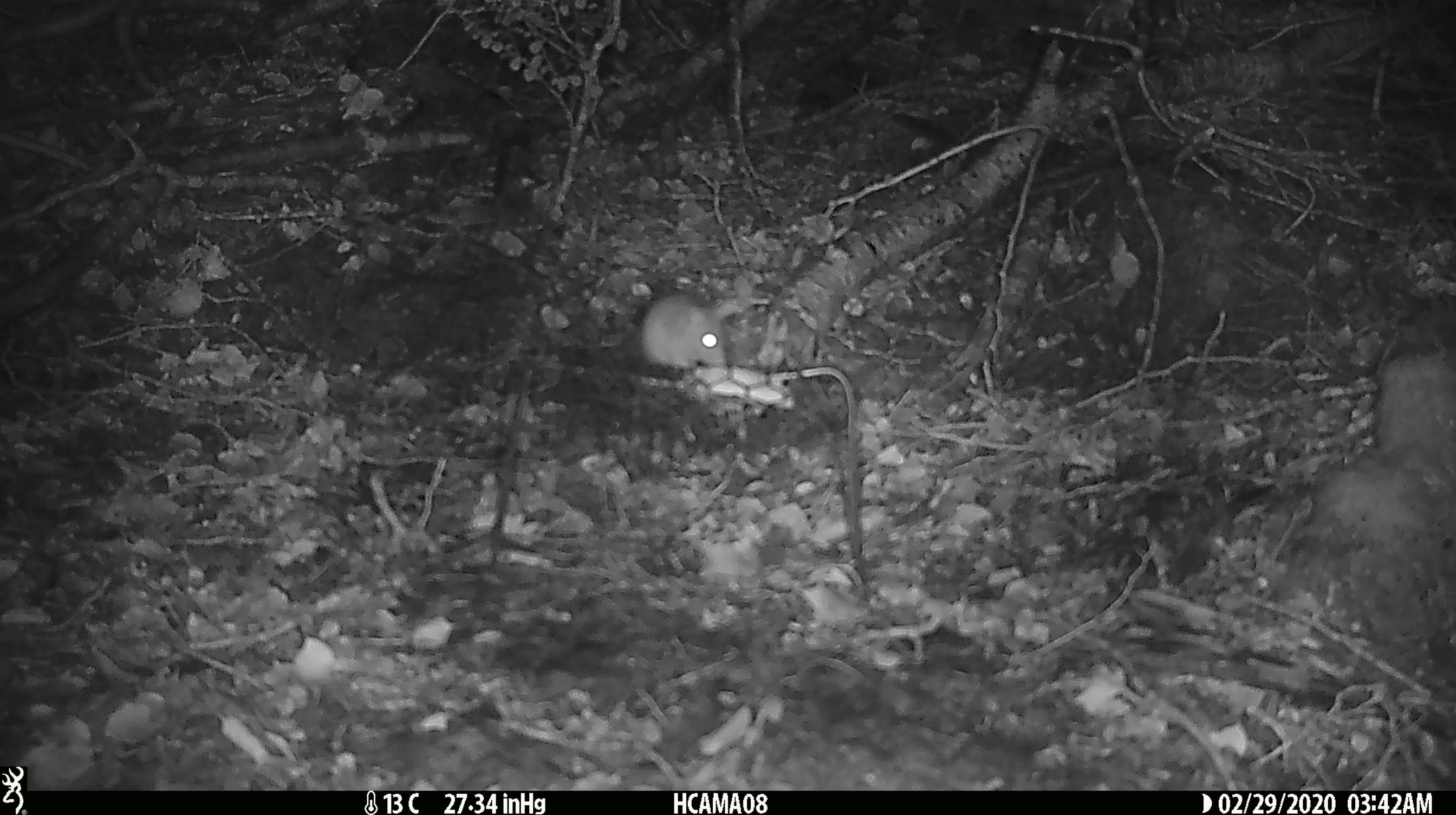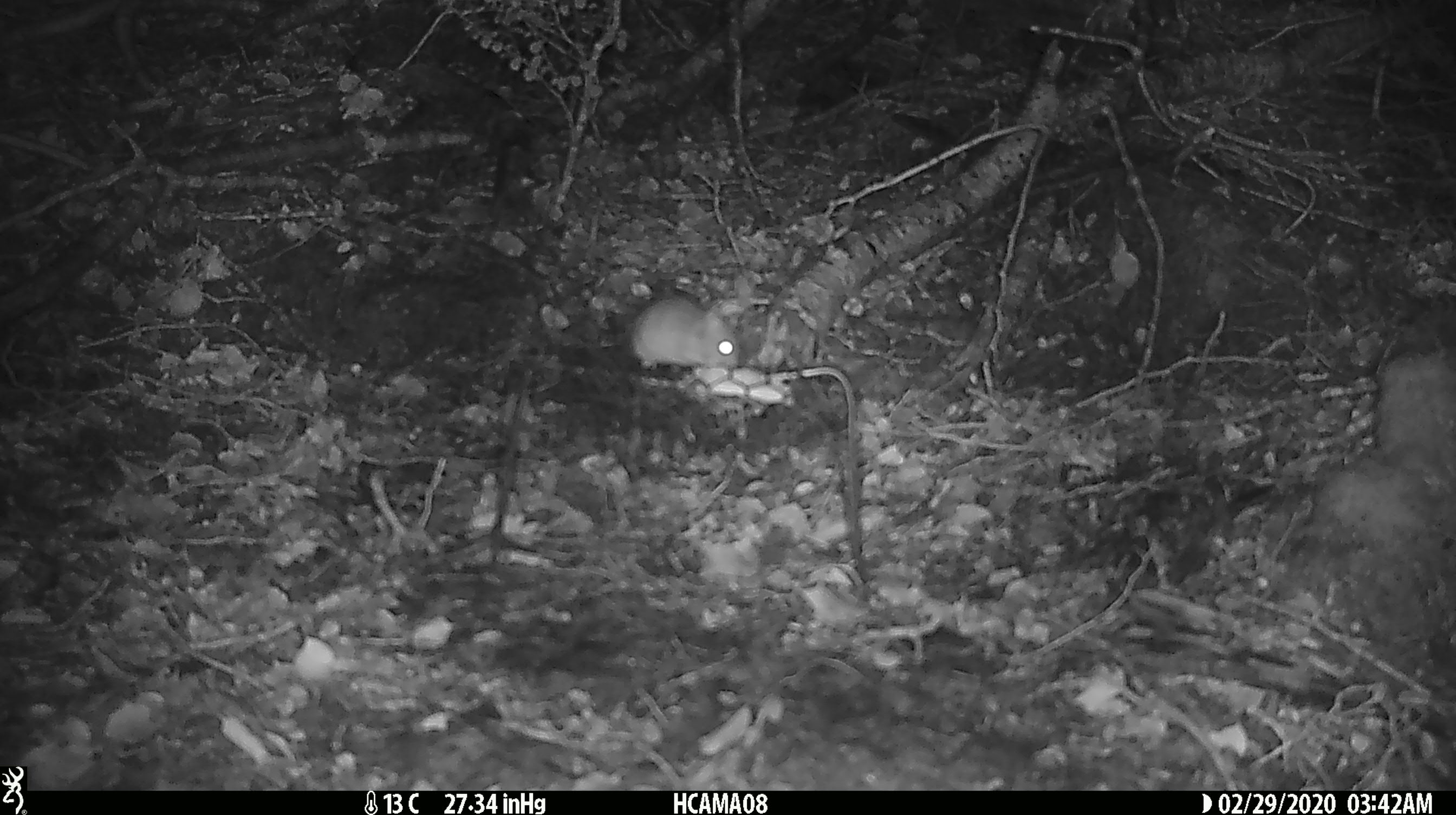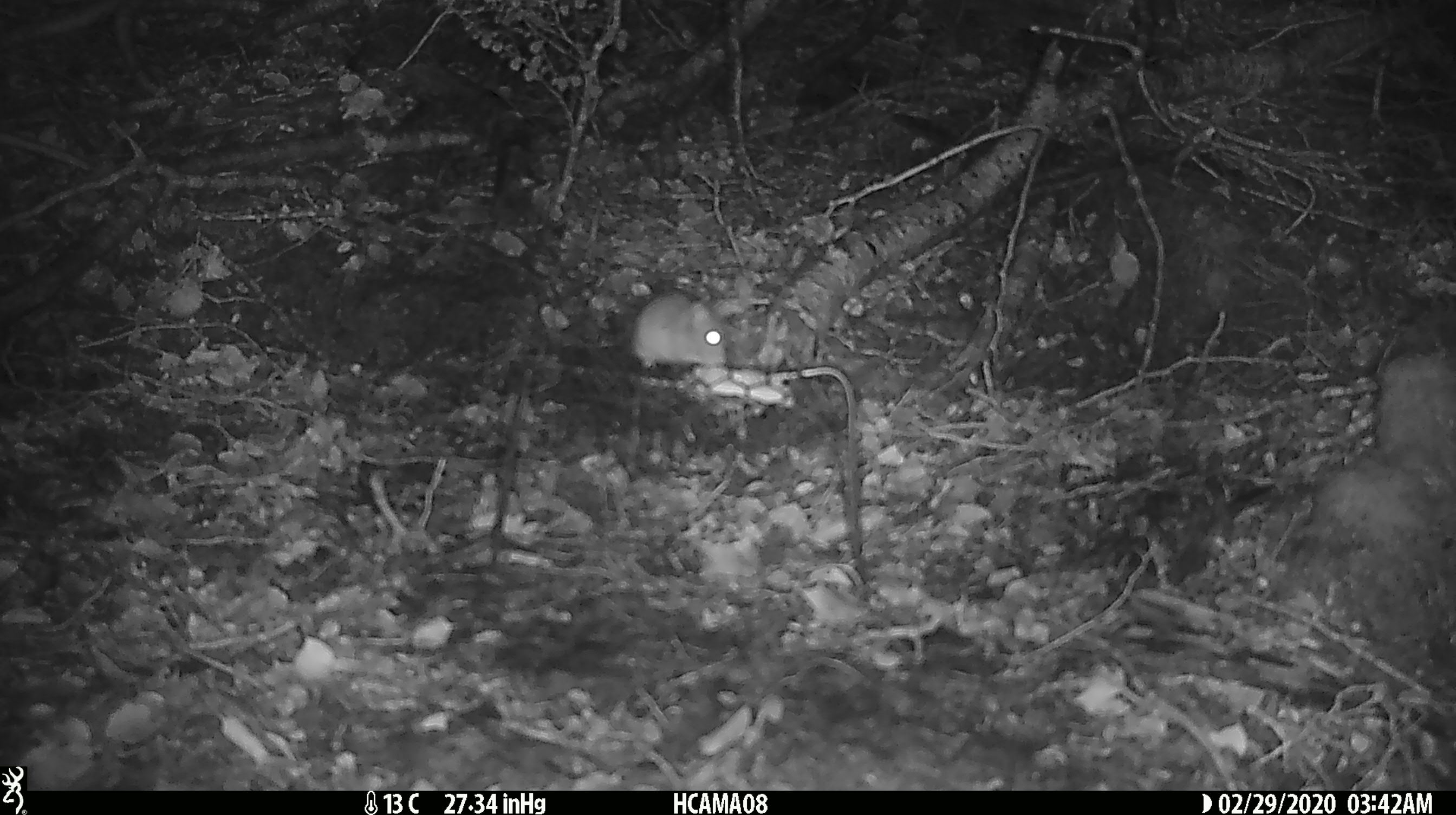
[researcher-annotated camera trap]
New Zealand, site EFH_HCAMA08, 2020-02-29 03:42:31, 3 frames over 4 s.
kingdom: Animalia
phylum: Chordata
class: Mammalia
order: Rodentia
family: Muridae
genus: Mus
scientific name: Mus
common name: mouse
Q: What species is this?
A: Mouse (Mus).